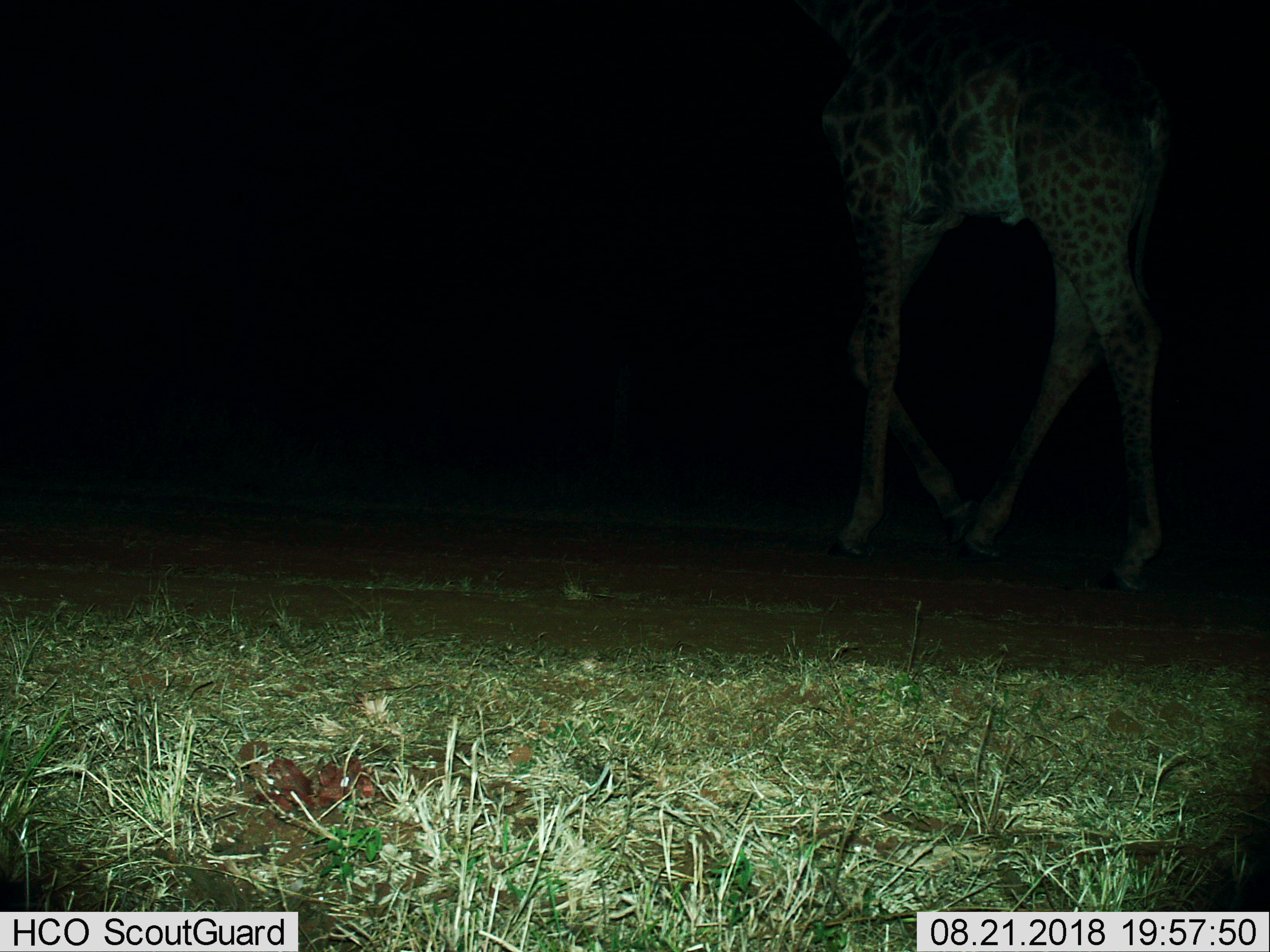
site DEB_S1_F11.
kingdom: Animalia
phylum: Chordata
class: Mammalia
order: Artiodactyla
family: Giraffidae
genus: Giraffa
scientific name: Giraffa camelopardalis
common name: giraffe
Giraffe (Giraffa camelopardalis), count 1. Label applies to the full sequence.